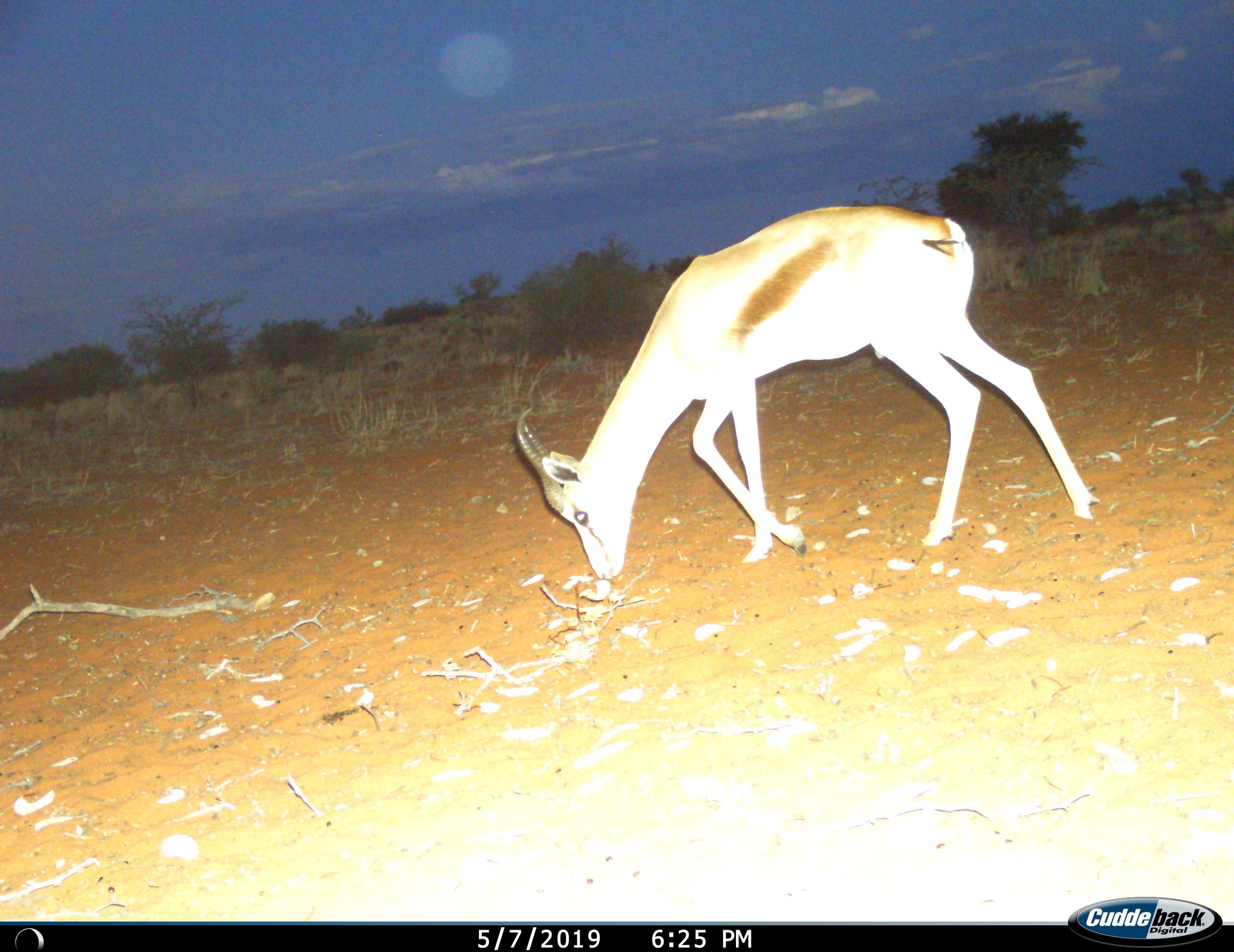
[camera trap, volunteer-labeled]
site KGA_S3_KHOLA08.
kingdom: Animalia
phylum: Chordata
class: Mammalia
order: Artiodactyla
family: Bovidae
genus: Antidorcas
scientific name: Antidorcas marsupialis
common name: springbok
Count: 1.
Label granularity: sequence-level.